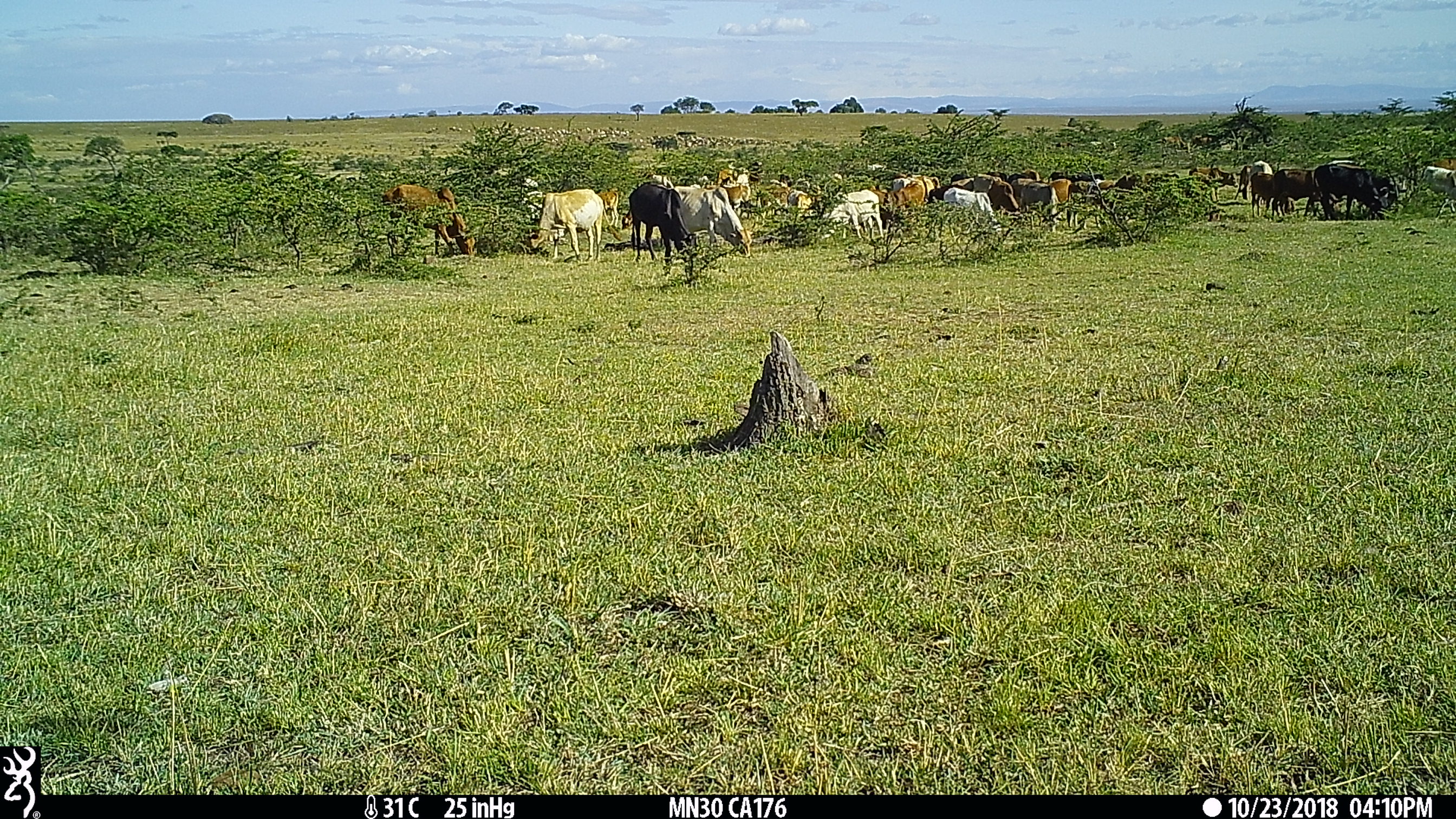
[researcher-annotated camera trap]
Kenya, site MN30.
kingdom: Animalia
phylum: Chordata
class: Mammalia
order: Artiodactyla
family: Bovidae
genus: Bos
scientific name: Bos taurus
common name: cattle